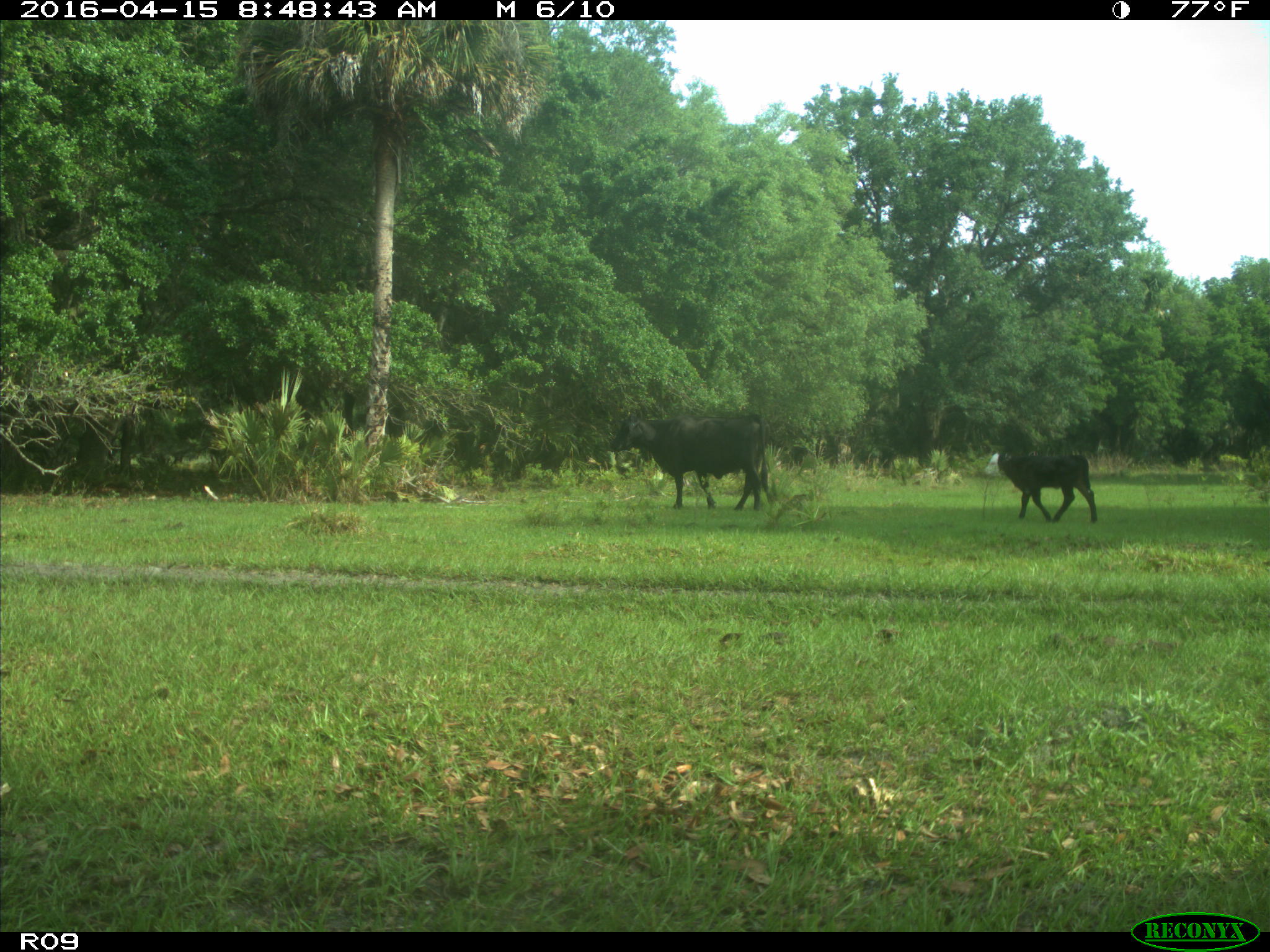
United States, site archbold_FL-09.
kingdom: Animalia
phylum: Chordata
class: Mammalia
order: Artiodactyla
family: Bovidae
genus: Bos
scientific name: Bos taurus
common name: domestic cow